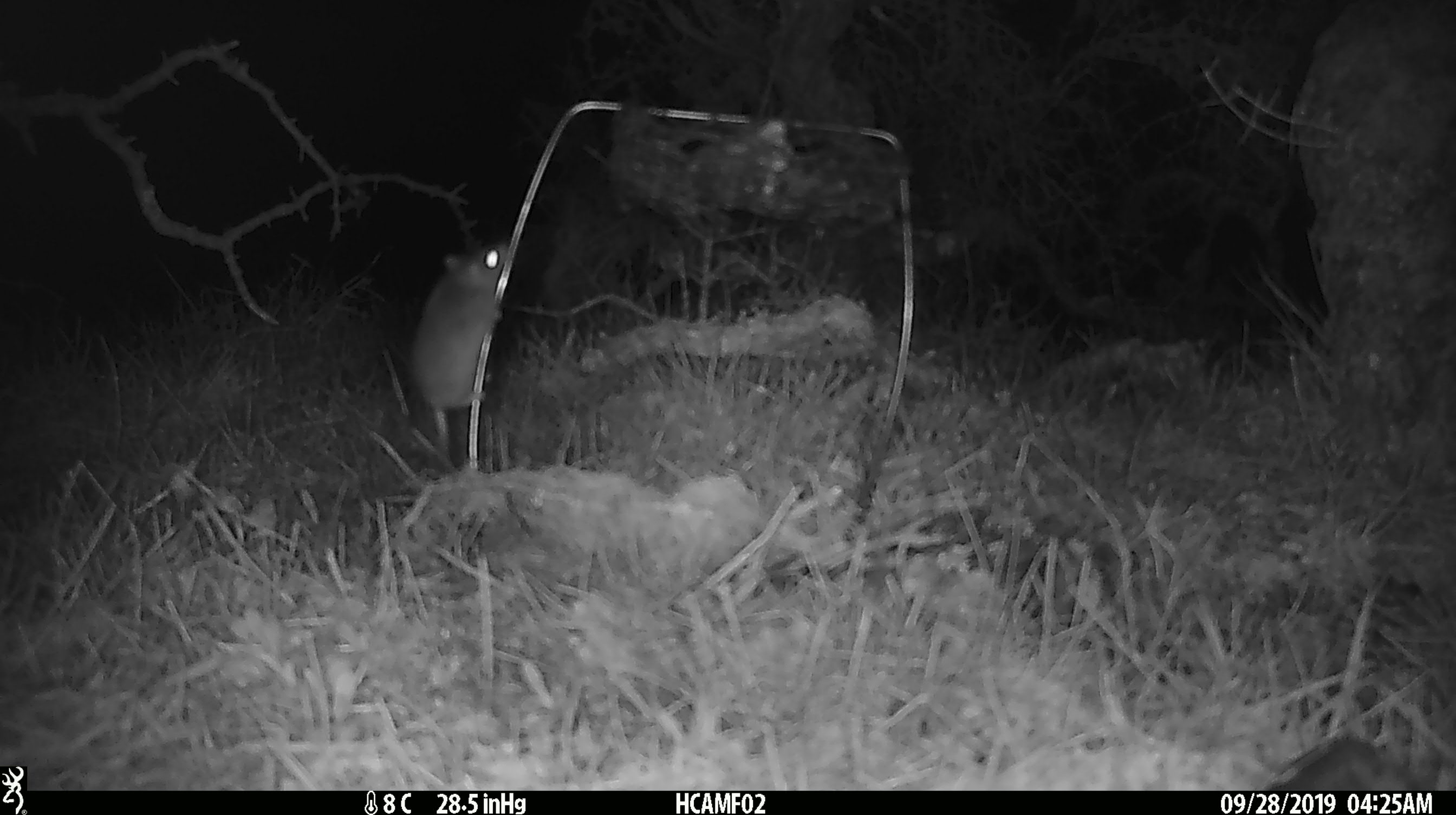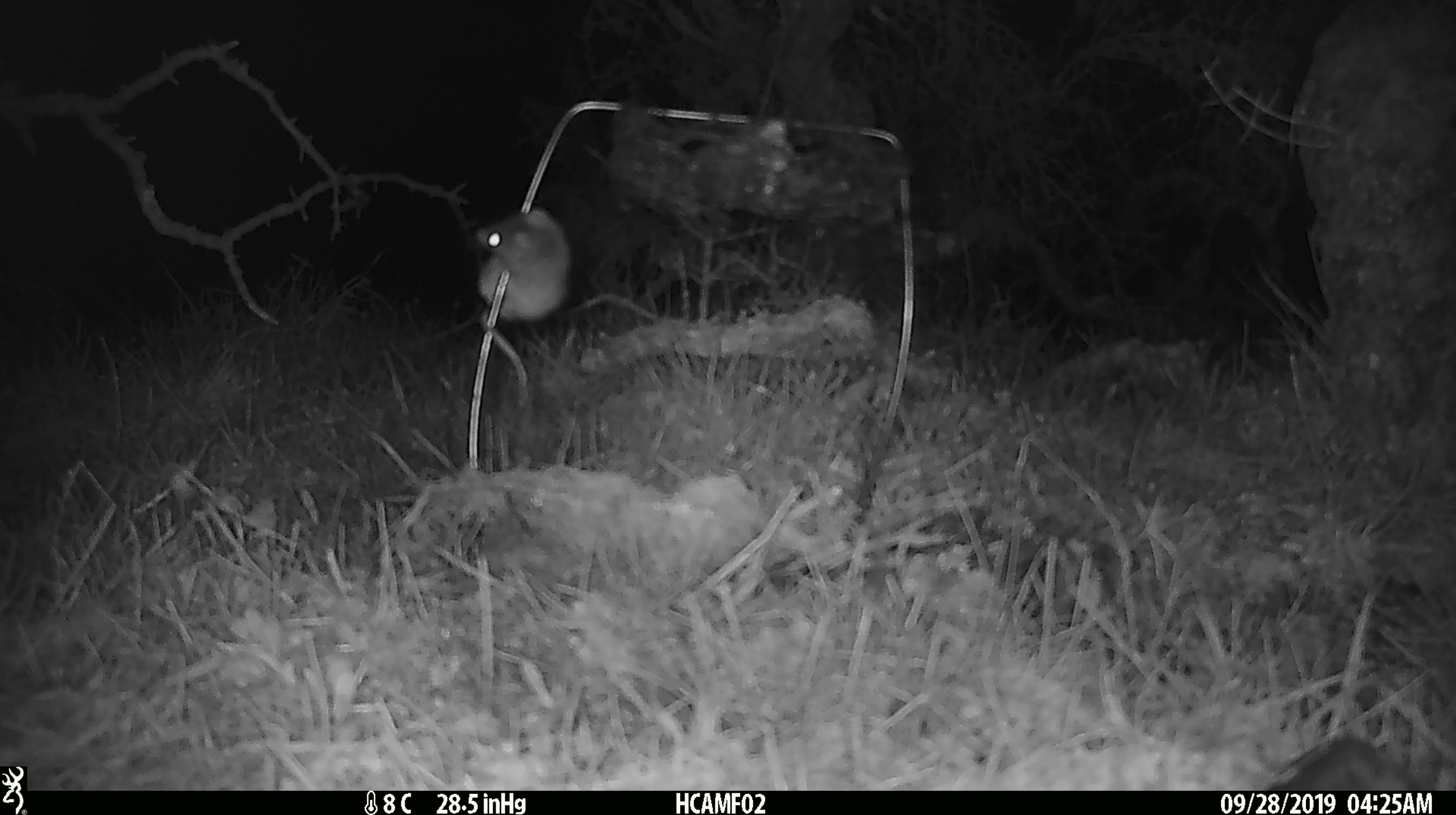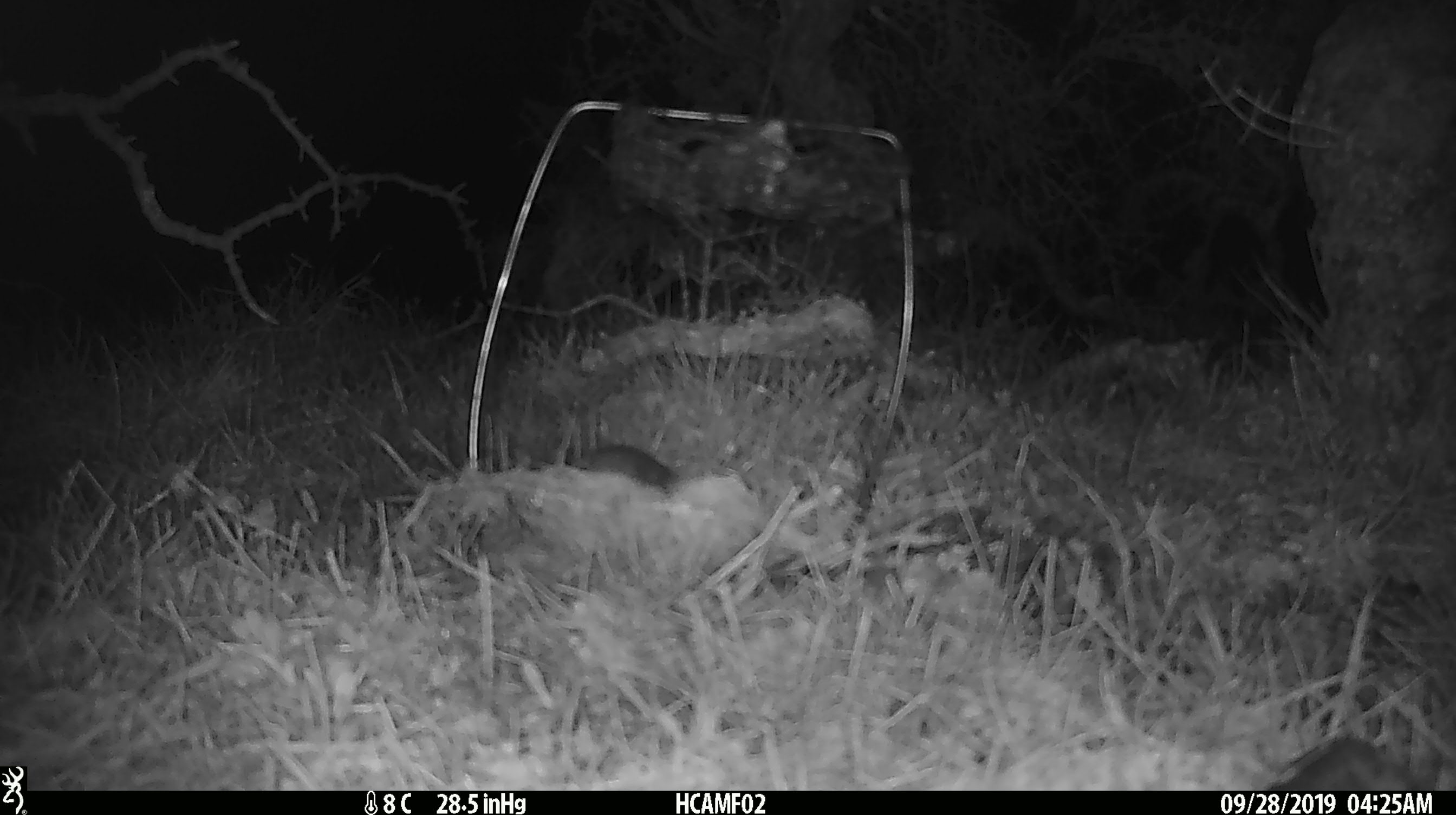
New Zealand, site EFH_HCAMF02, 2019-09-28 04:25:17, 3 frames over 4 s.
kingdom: Animalia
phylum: Chordata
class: Mammalia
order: Rodentia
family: Muridae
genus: Mus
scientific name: Mus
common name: mouse